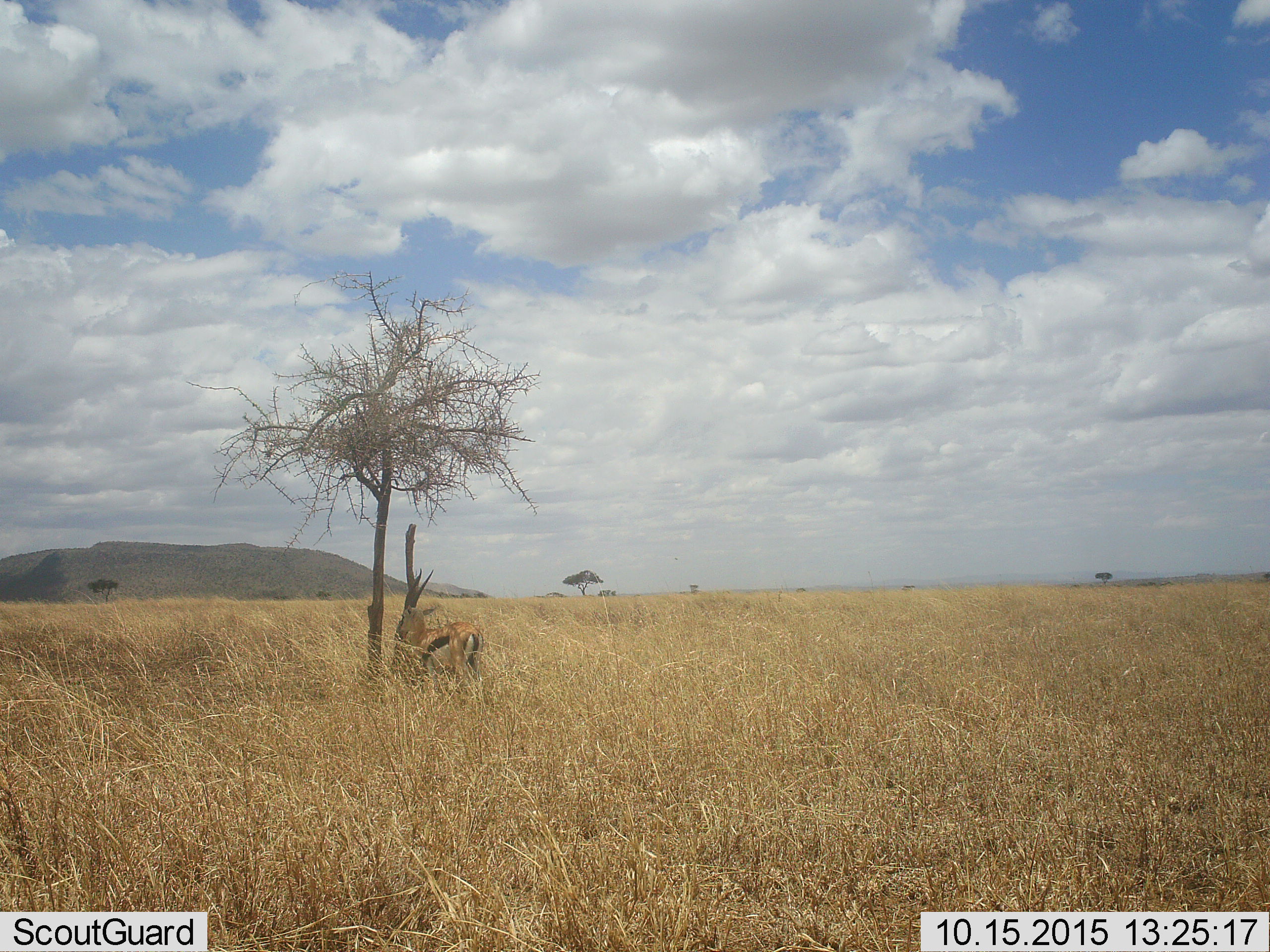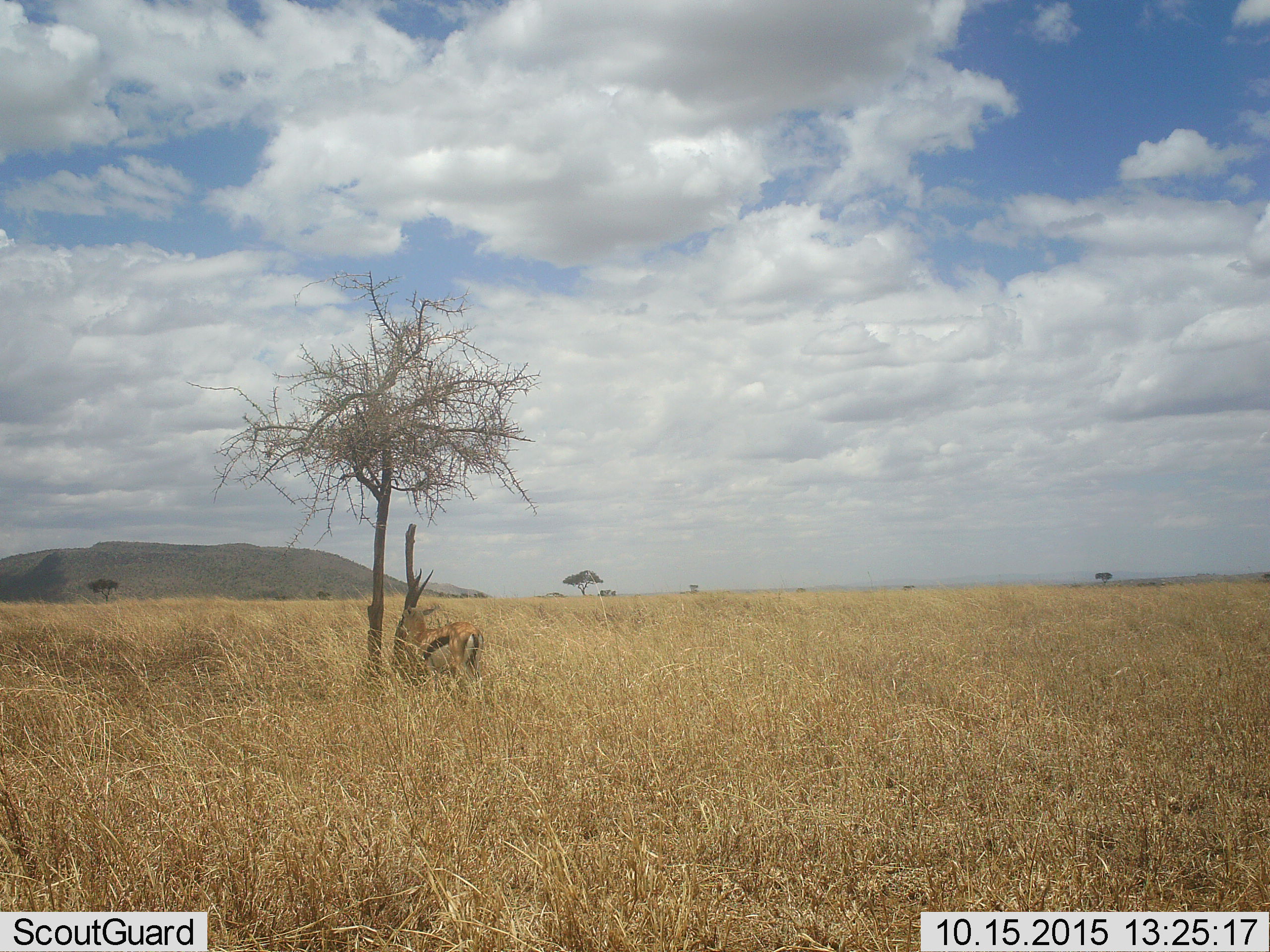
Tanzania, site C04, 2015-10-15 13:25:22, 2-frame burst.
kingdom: Animalia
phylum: Chordata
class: Mammalia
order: Artiodactyla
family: Bovidae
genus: Eudorcas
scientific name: Eudorcas thomsonii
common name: thomson's gazelle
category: gazellethomsons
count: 1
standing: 100%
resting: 0%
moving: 6%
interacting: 0%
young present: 0%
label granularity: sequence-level